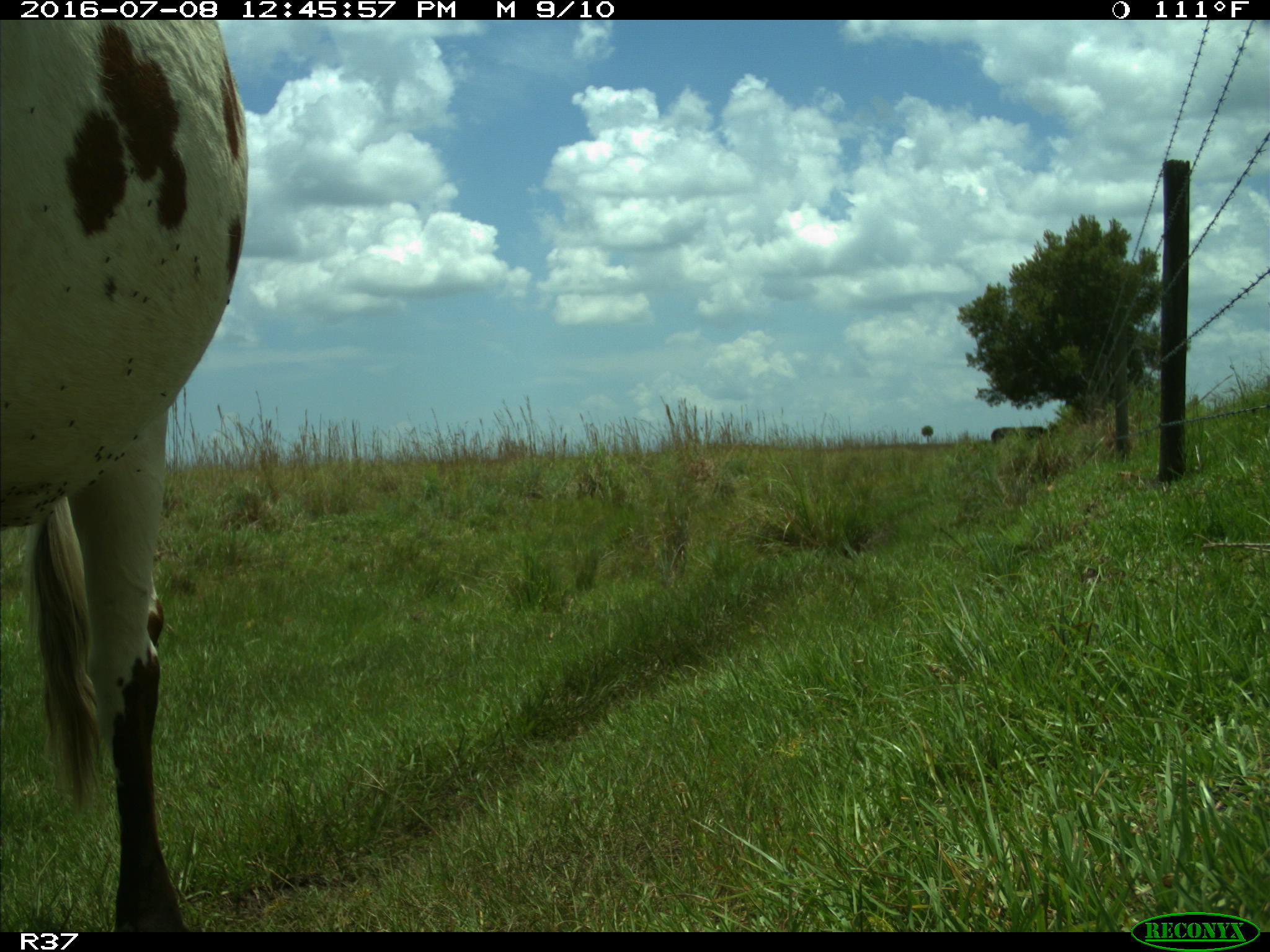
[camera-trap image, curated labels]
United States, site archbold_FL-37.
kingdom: Animalia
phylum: Chordata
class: Mammalia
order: Artiodactyla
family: Bovidae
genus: Bos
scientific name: Bos taurus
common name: domestic cow